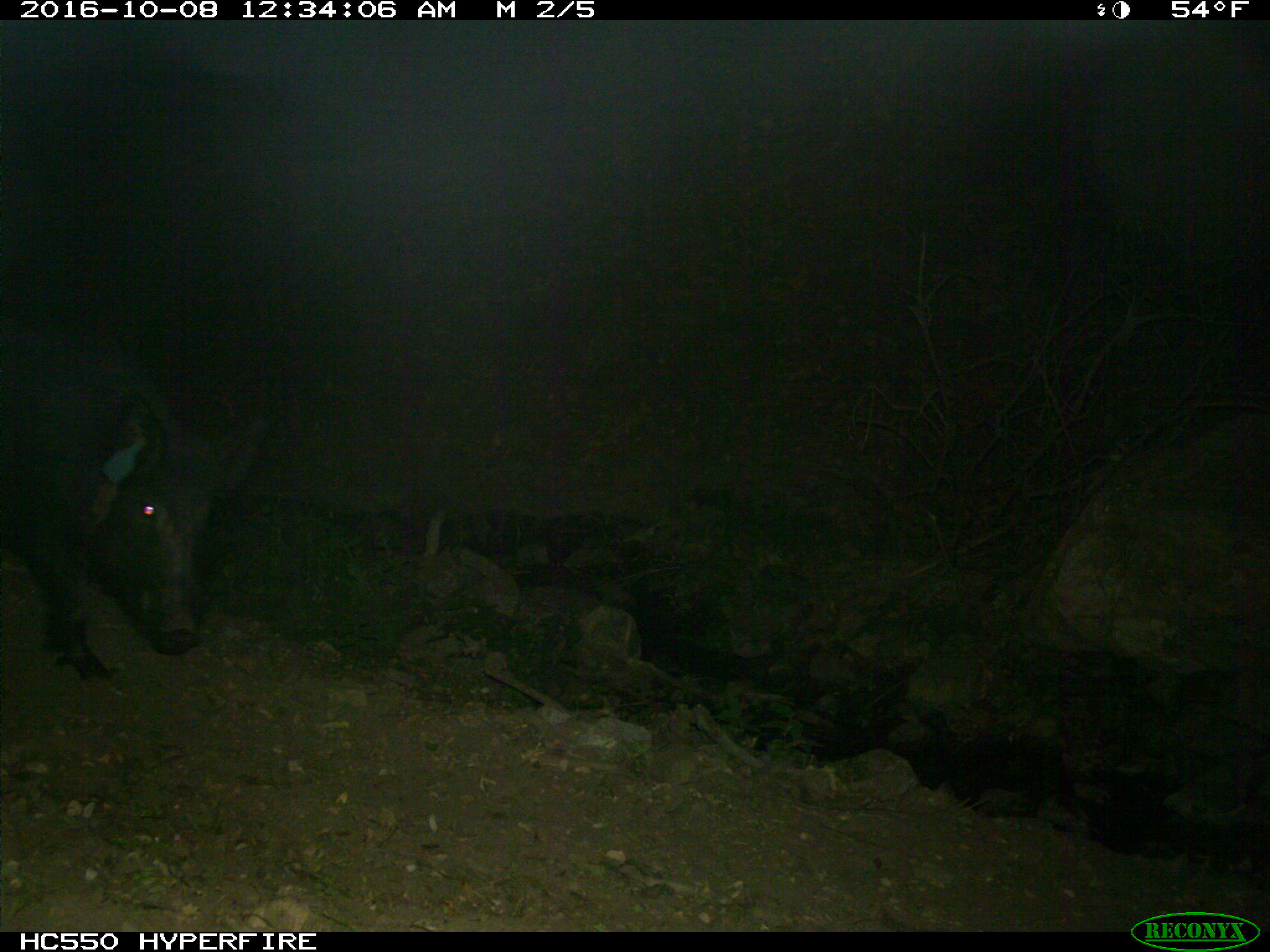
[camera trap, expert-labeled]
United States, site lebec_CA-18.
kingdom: Animalia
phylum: Chordata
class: Mammalia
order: Artiodactyla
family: Suidae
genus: Sus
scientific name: Sus scrofa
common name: wild boar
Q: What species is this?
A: Sus scrofa (wild boar).